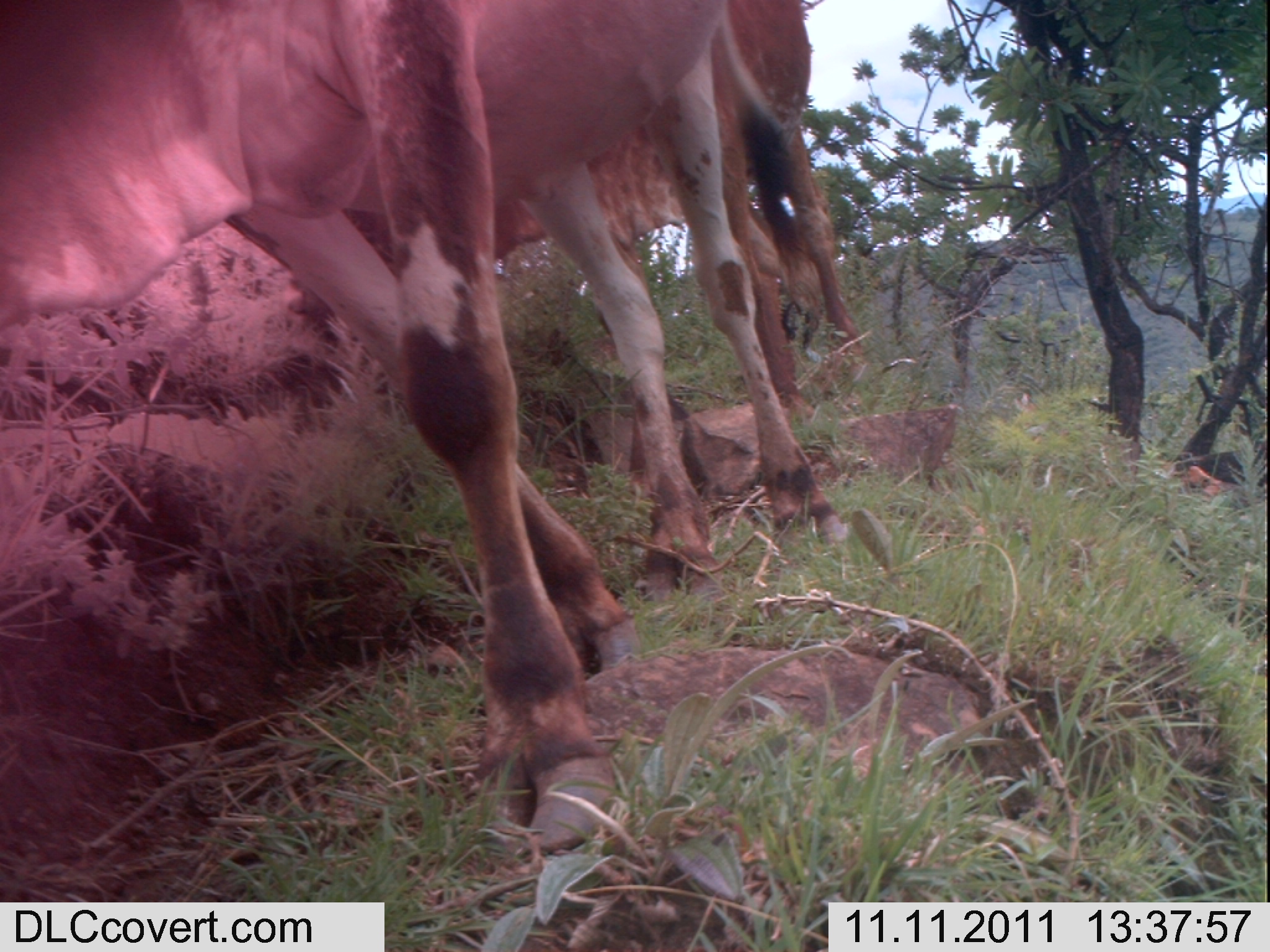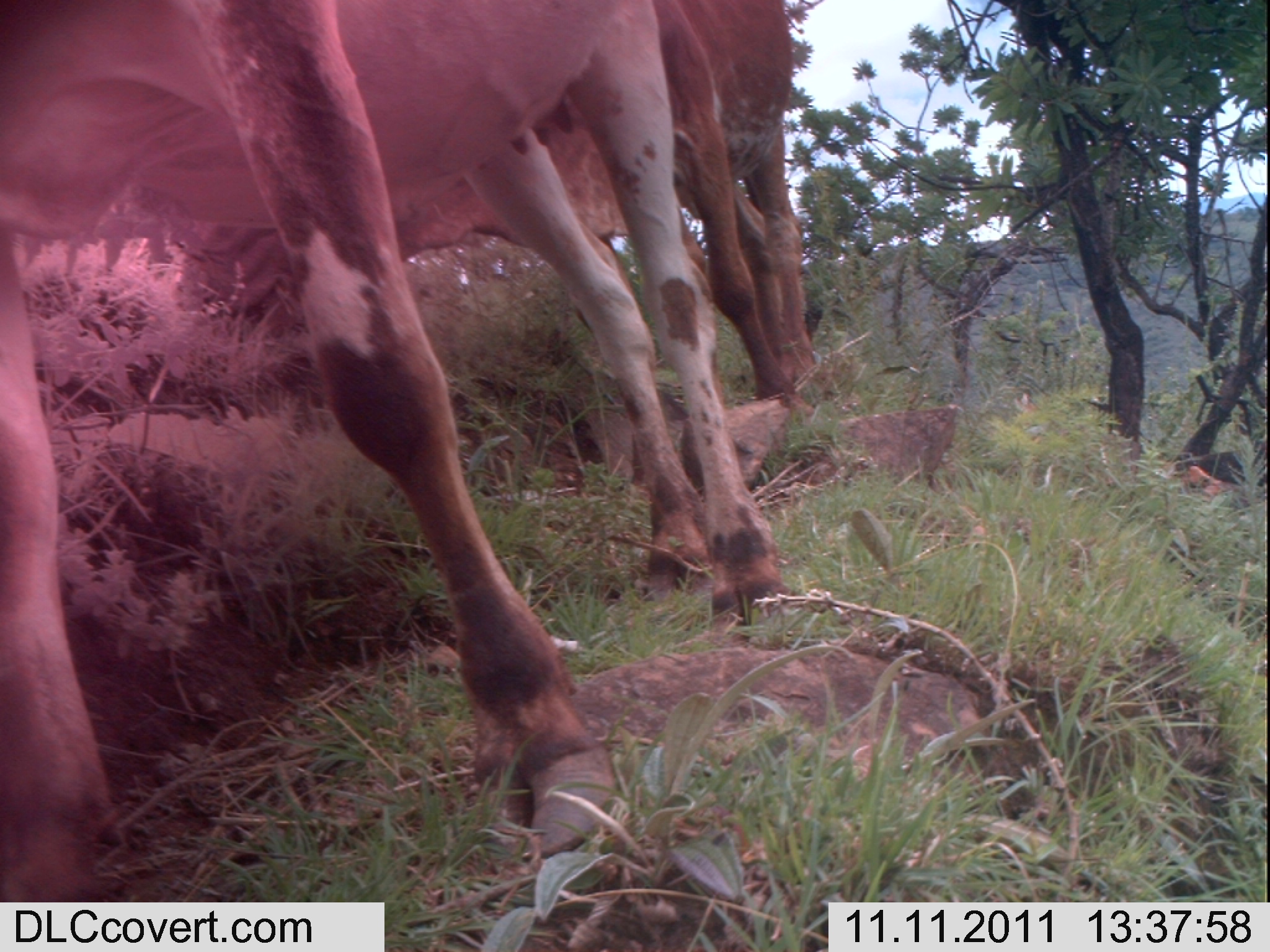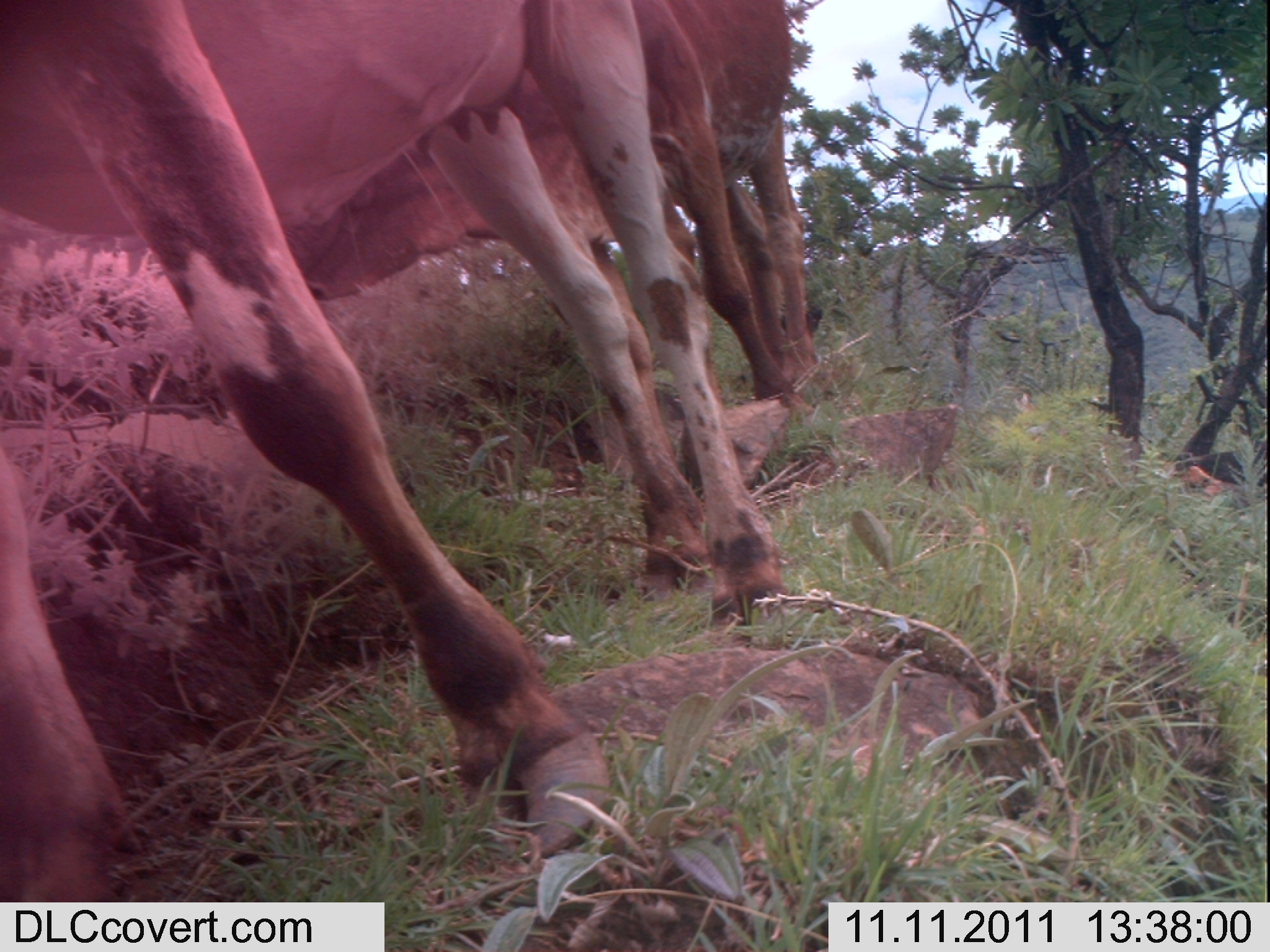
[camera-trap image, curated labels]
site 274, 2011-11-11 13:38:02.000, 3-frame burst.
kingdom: Animalia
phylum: Chordata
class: Mammalia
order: Artiodactyla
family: Bovidae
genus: Bos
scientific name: Bos taurus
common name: domestic cattle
Bos taurus (domestic cattle), count 2.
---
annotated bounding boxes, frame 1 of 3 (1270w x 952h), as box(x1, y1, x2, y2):
bos taurus: box(0, 0, 848, 852); box(341, 0, 864, 495)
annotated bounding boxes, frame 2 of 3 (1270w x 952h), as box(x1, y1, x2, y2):
bos taurus: box(0, 0, 790, 902); box(190, 0, 814, 425)